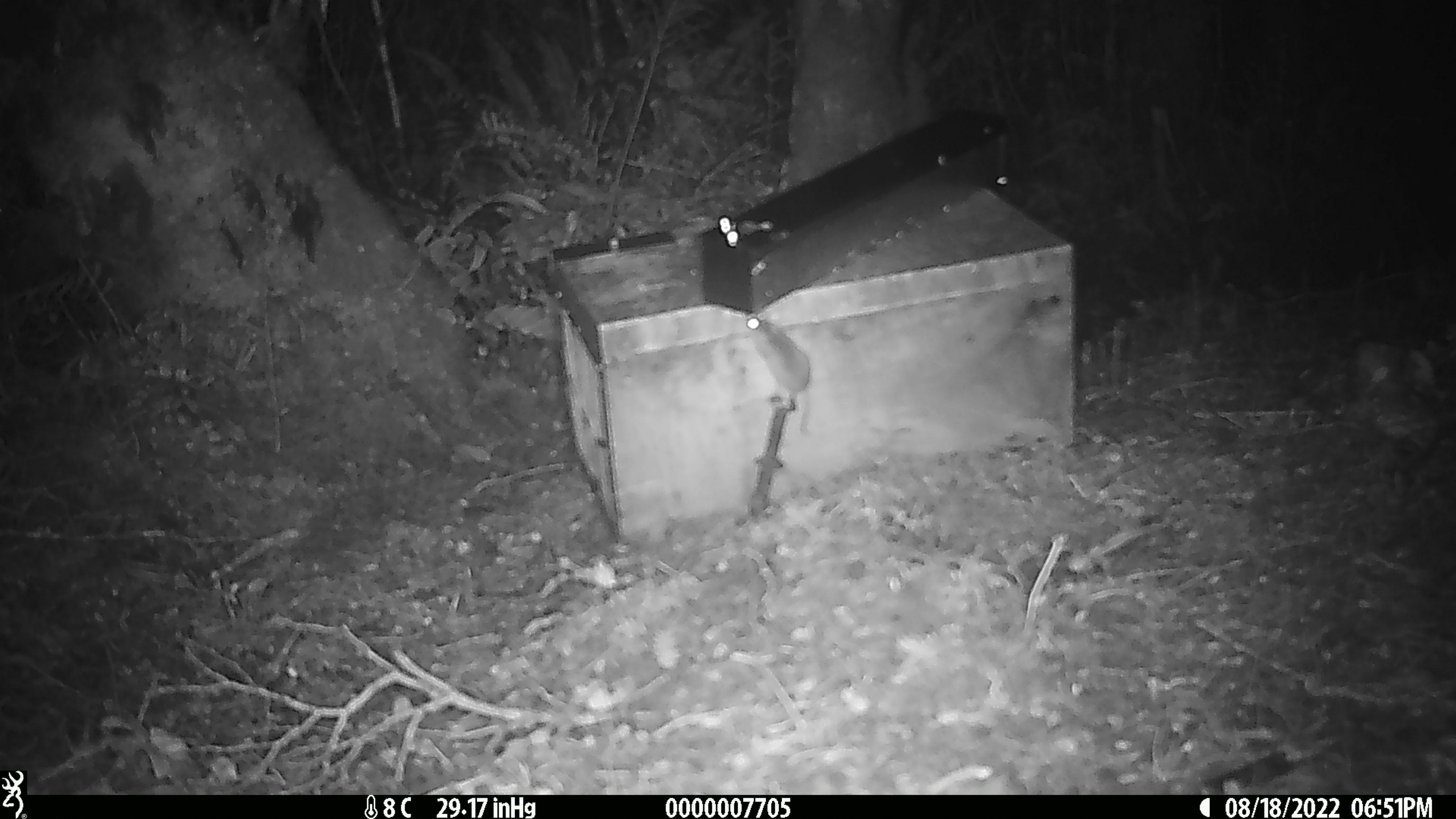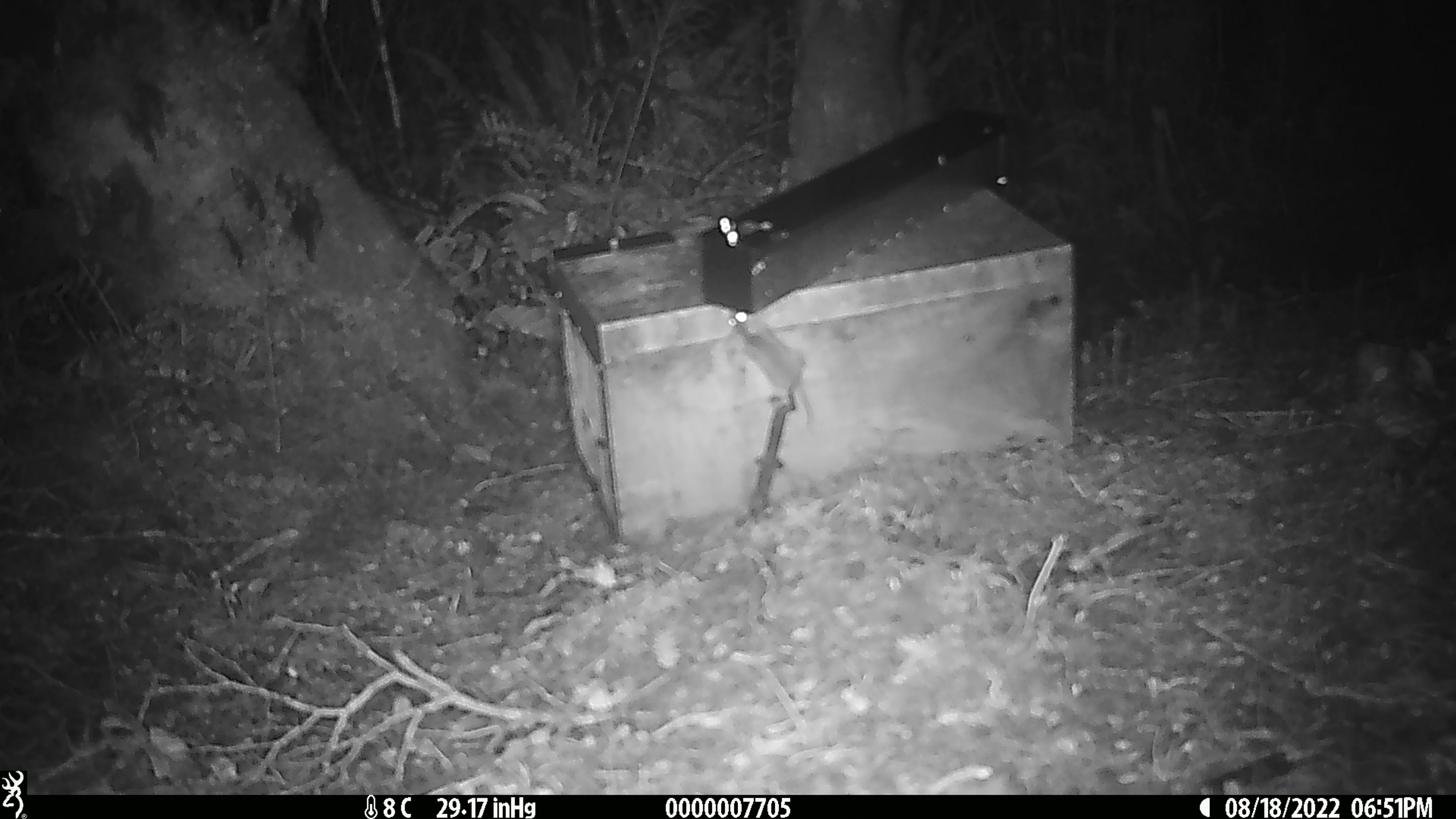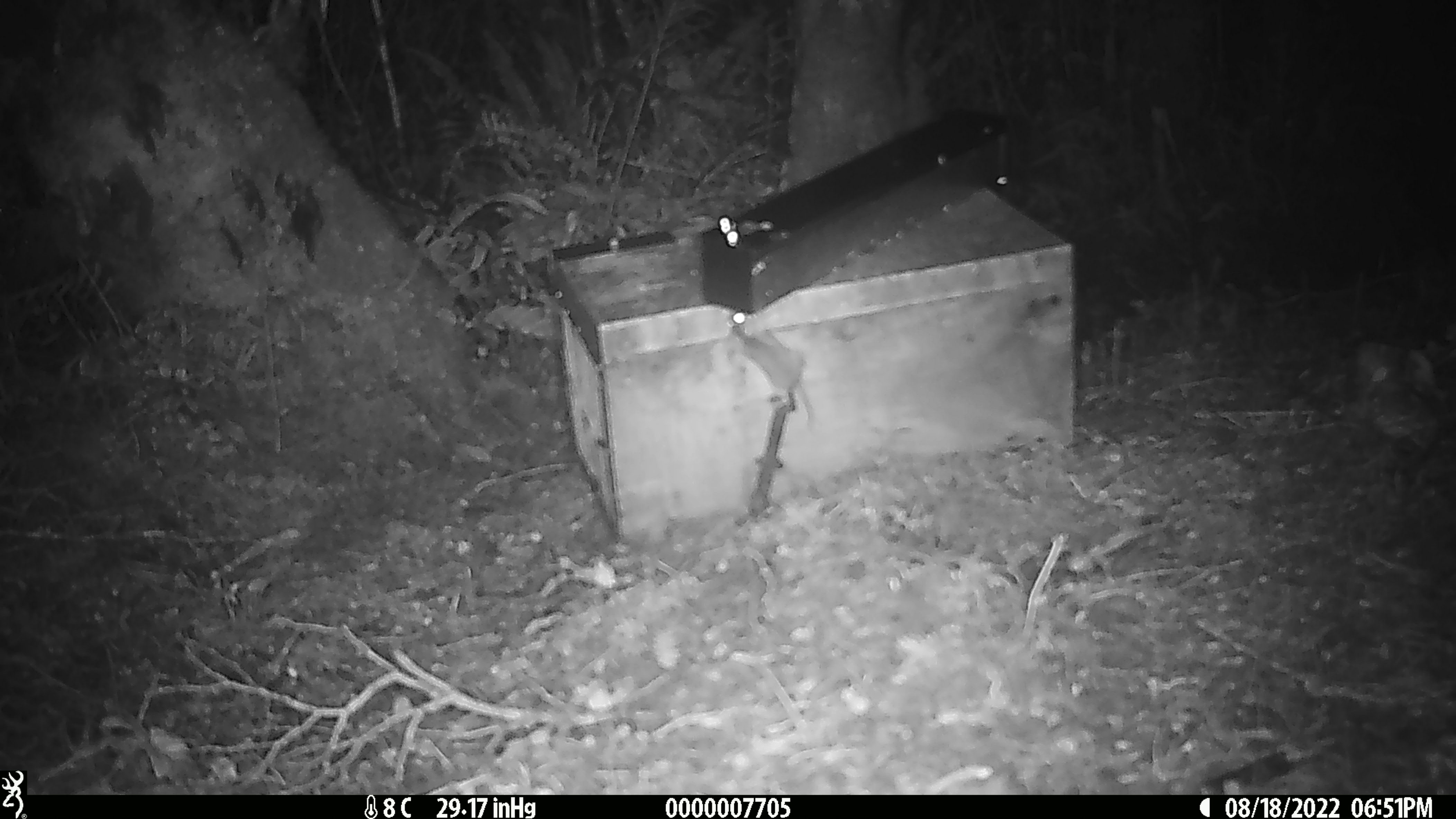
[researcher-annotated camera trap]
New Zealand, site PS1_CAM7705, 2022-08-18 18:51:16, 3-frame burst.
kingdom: Animalia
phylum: Chordata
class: Mammalia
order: Rodentia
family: Muridae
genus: Mus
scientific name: Mus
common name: mouse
Mouse (Mus).